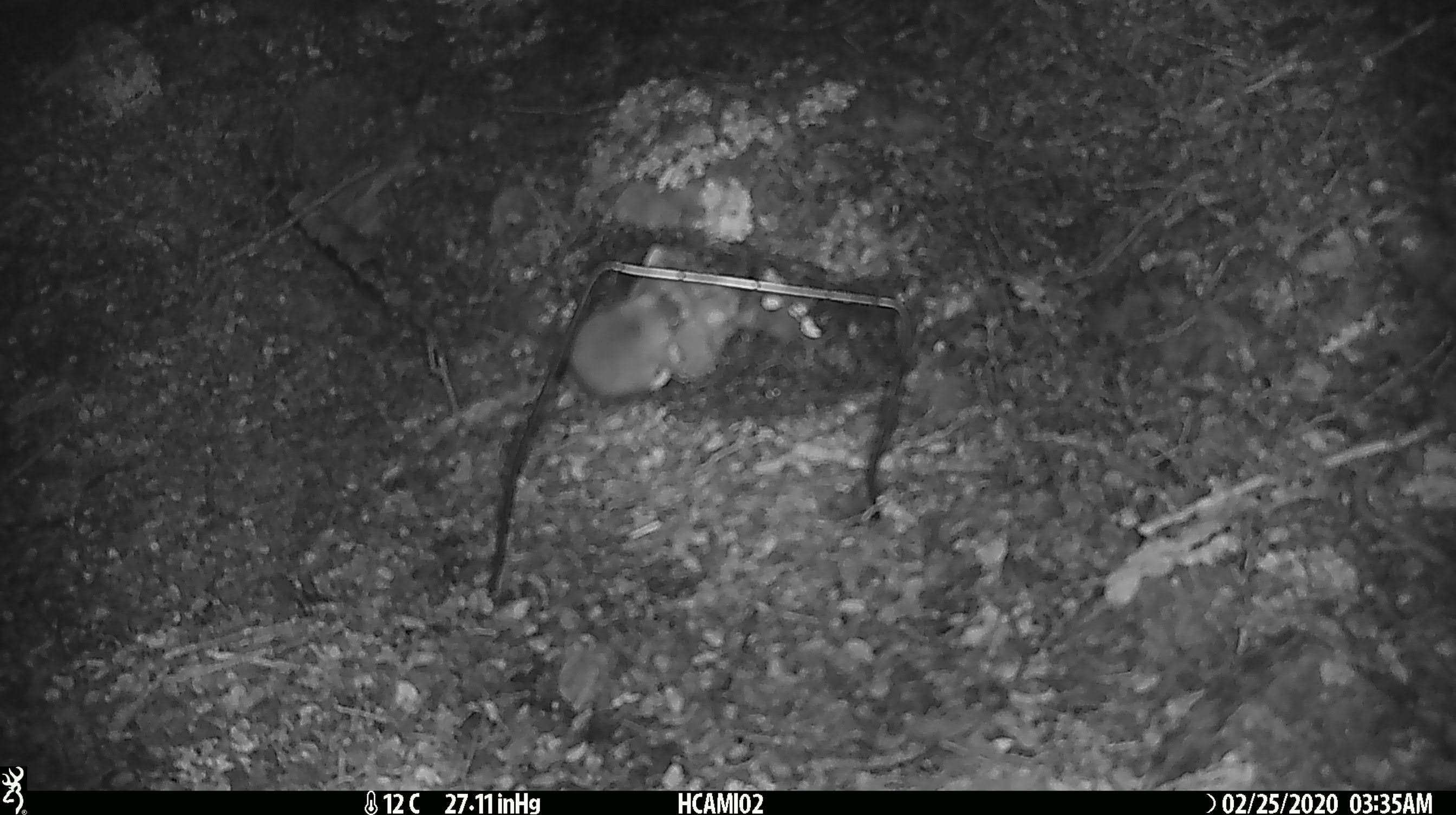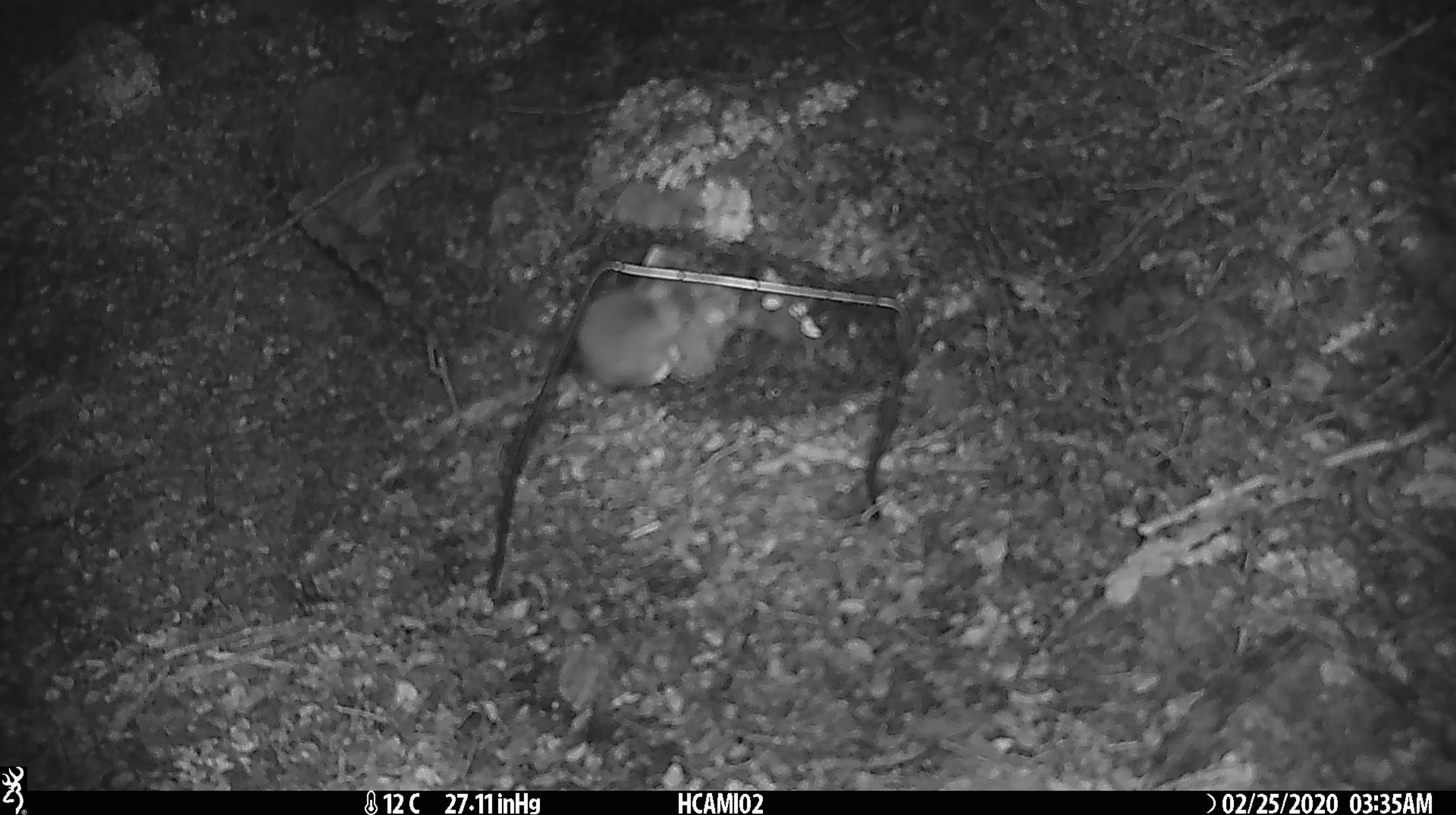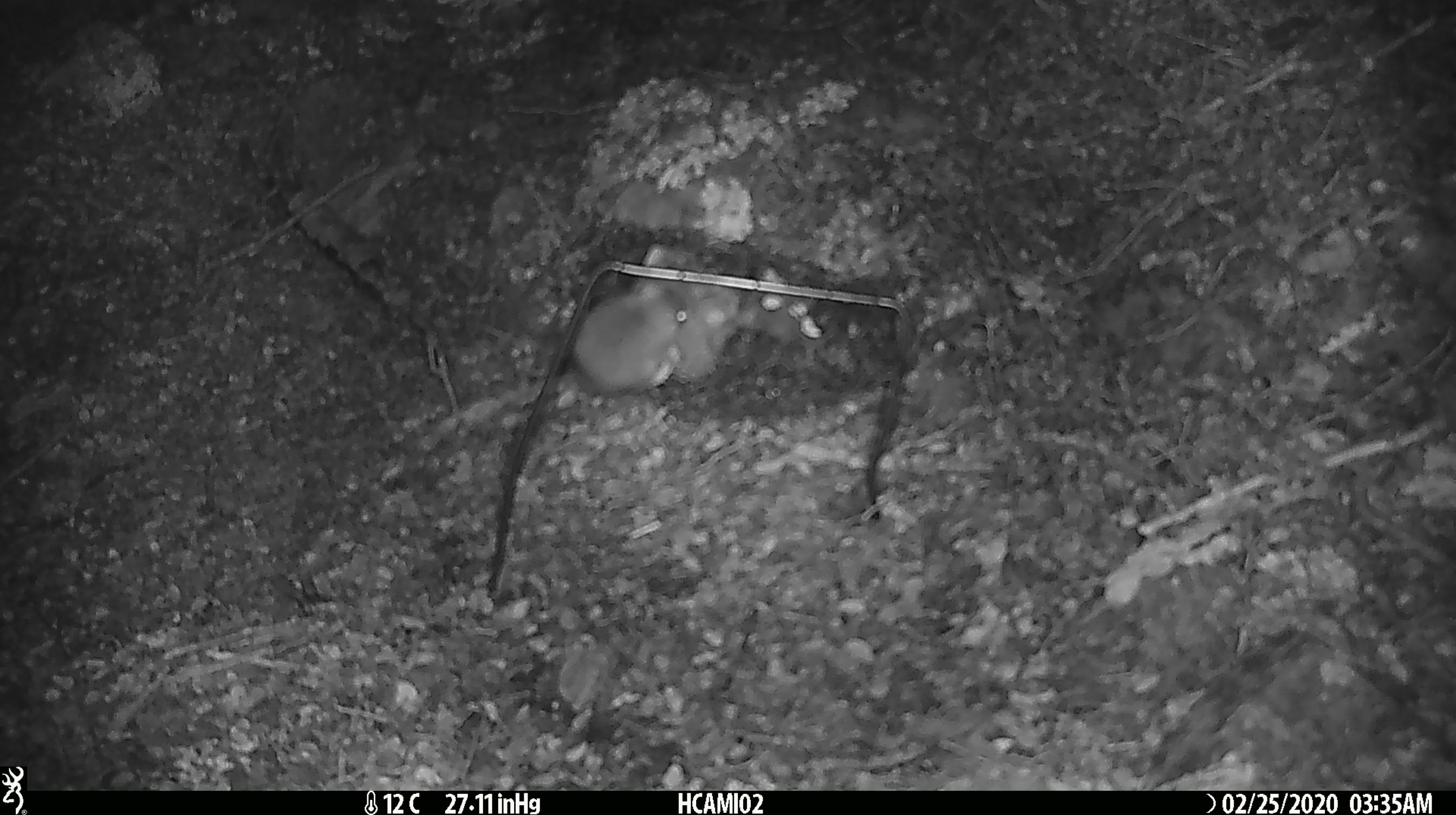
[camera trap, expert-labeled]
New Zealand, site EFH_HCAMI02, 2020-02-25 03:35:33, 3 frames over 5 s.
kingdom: Animalia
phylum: Chordata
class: Mammalia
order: Rodentia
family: Muridae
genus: Mus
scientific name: Mus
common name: mouse